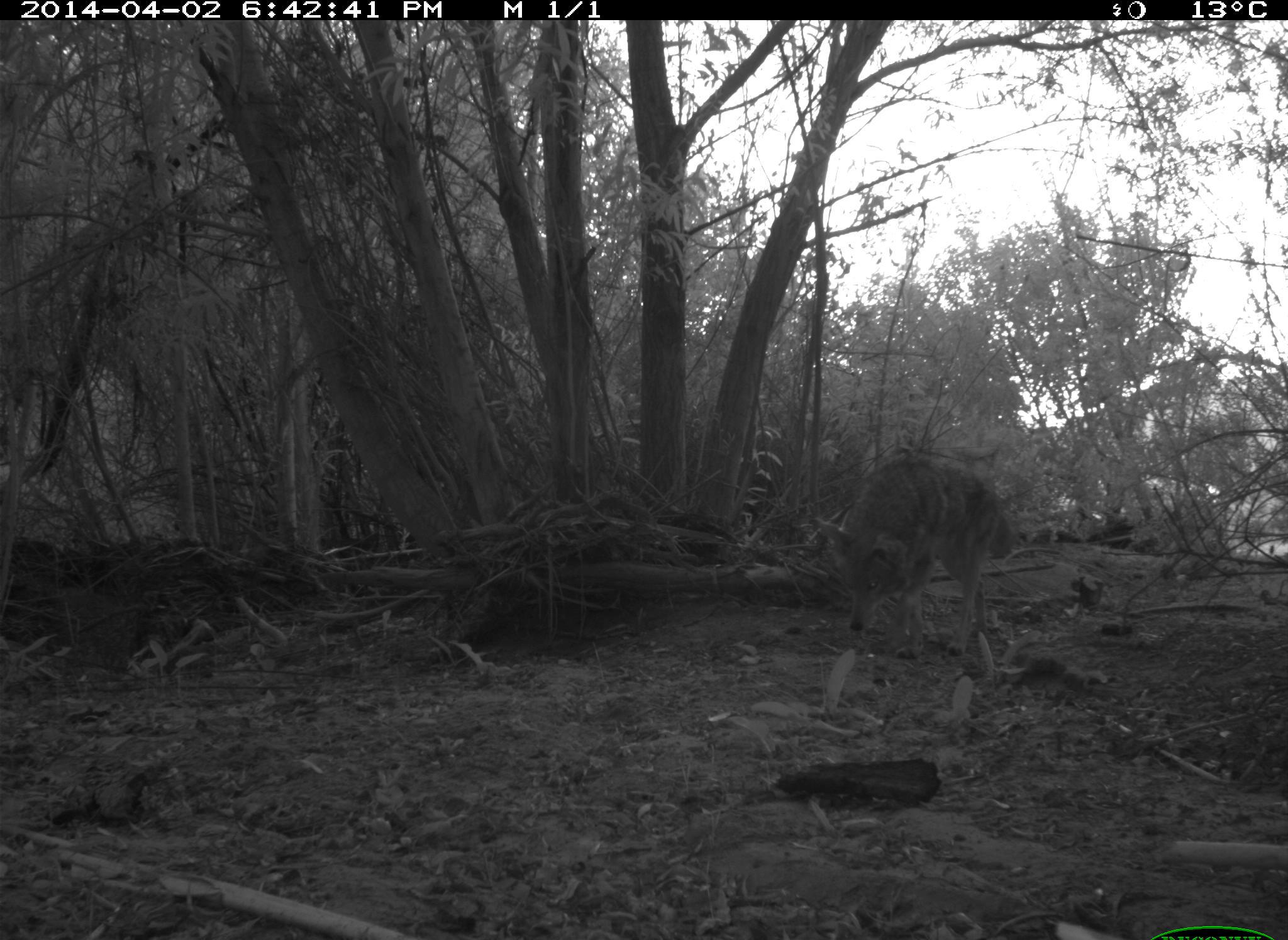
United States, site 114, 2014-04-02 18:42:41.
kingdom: Animalia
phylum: Chordata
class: Mammalia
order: Carnivora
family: Canidae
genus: Canis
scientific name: Canis latrans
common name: coyote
Coyote (Canis latrans).